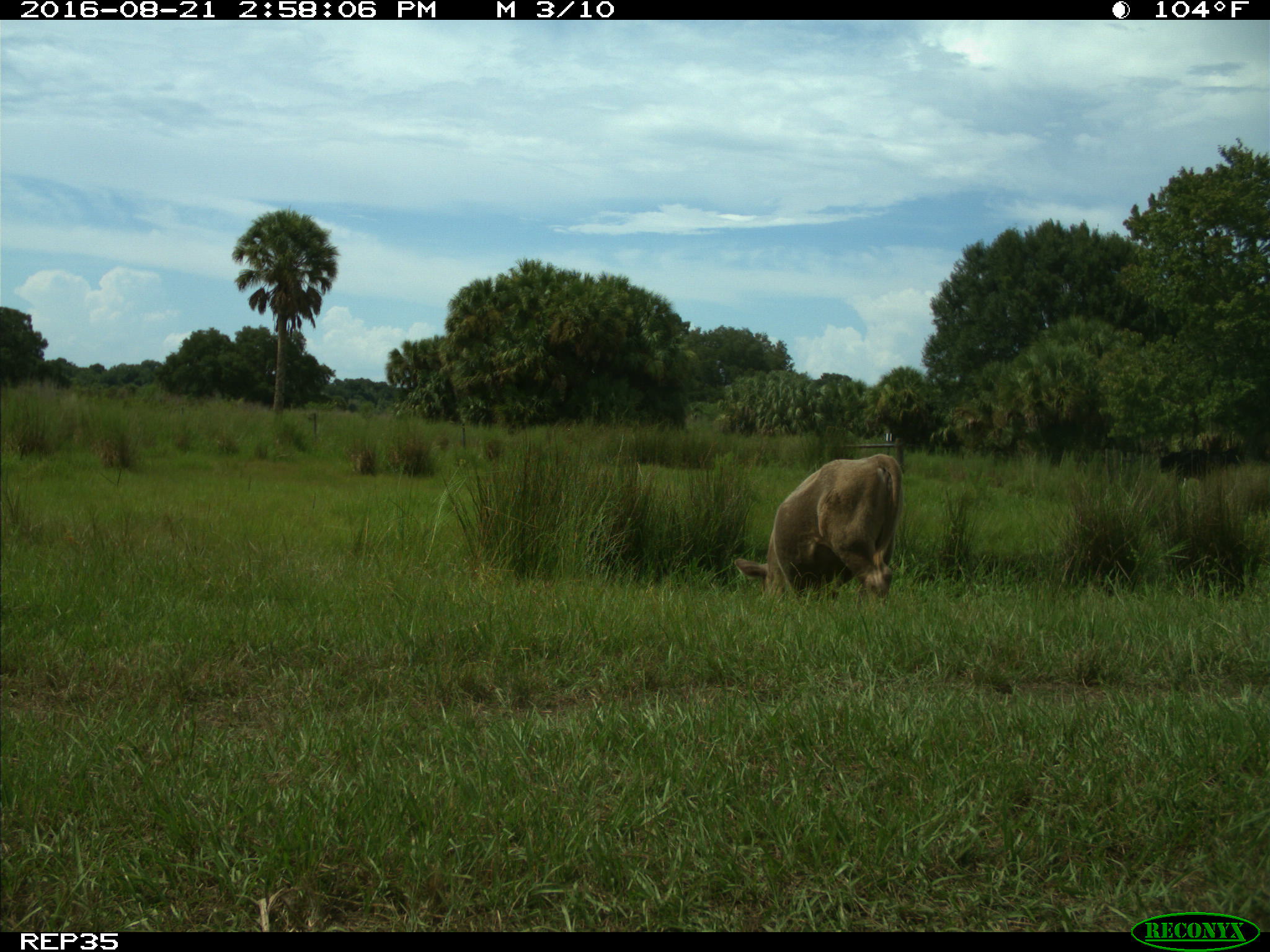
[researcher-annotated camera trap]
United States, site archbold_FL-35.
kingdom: Animalia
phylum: Chordata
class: Mammalia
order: Artiodactyla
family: Bovidae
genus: Bos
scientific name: Bos taurus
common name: domestic cow